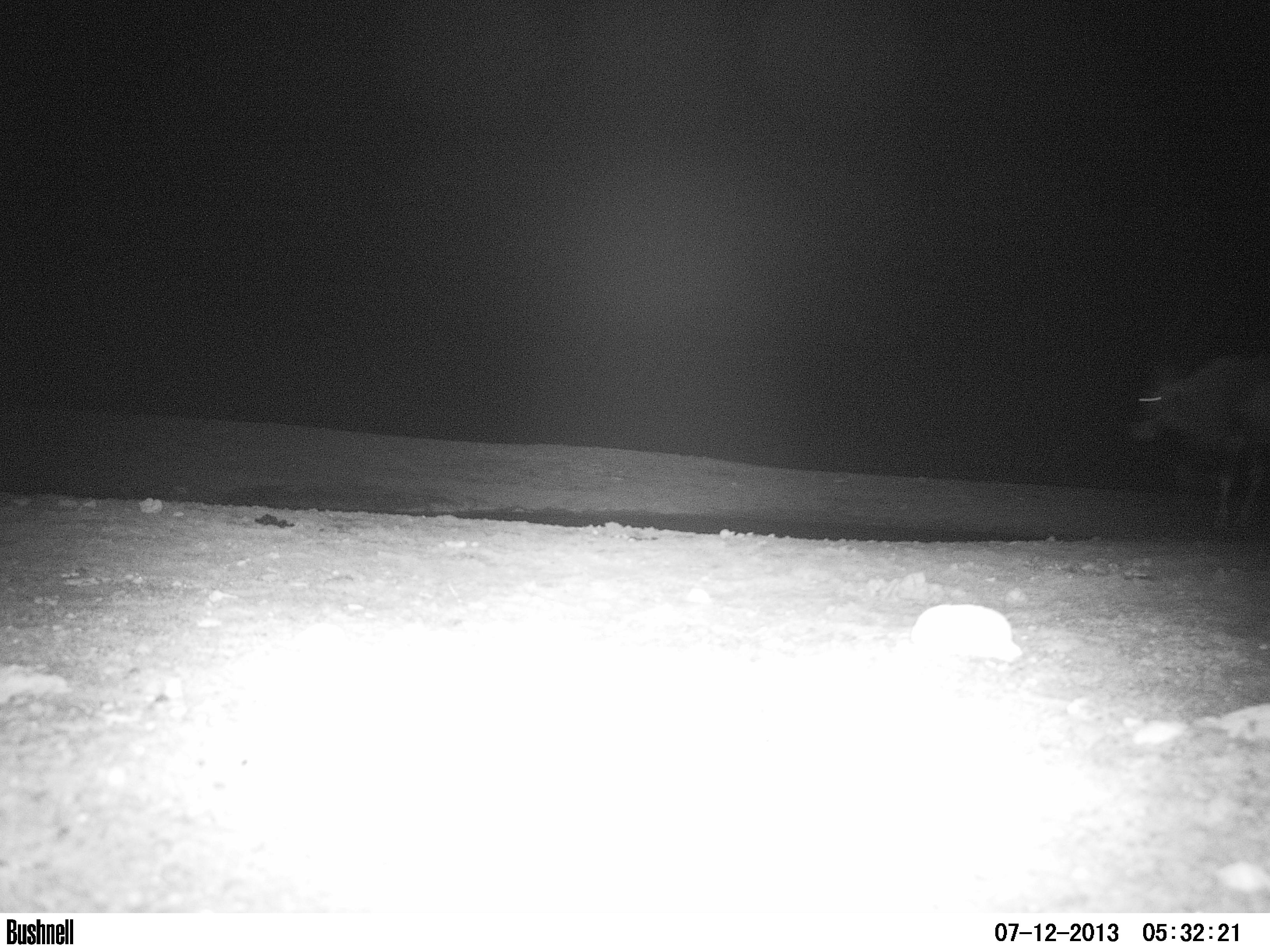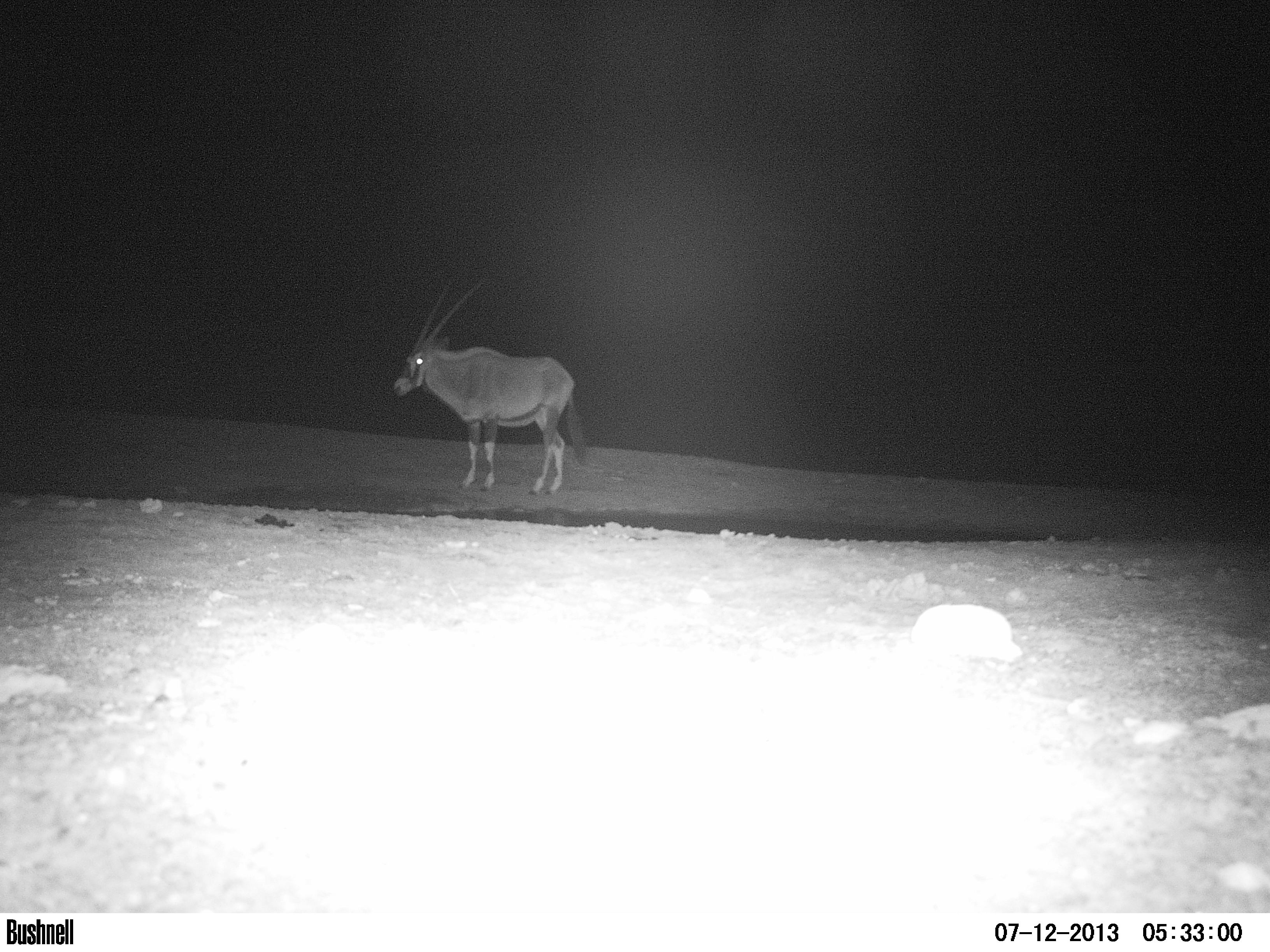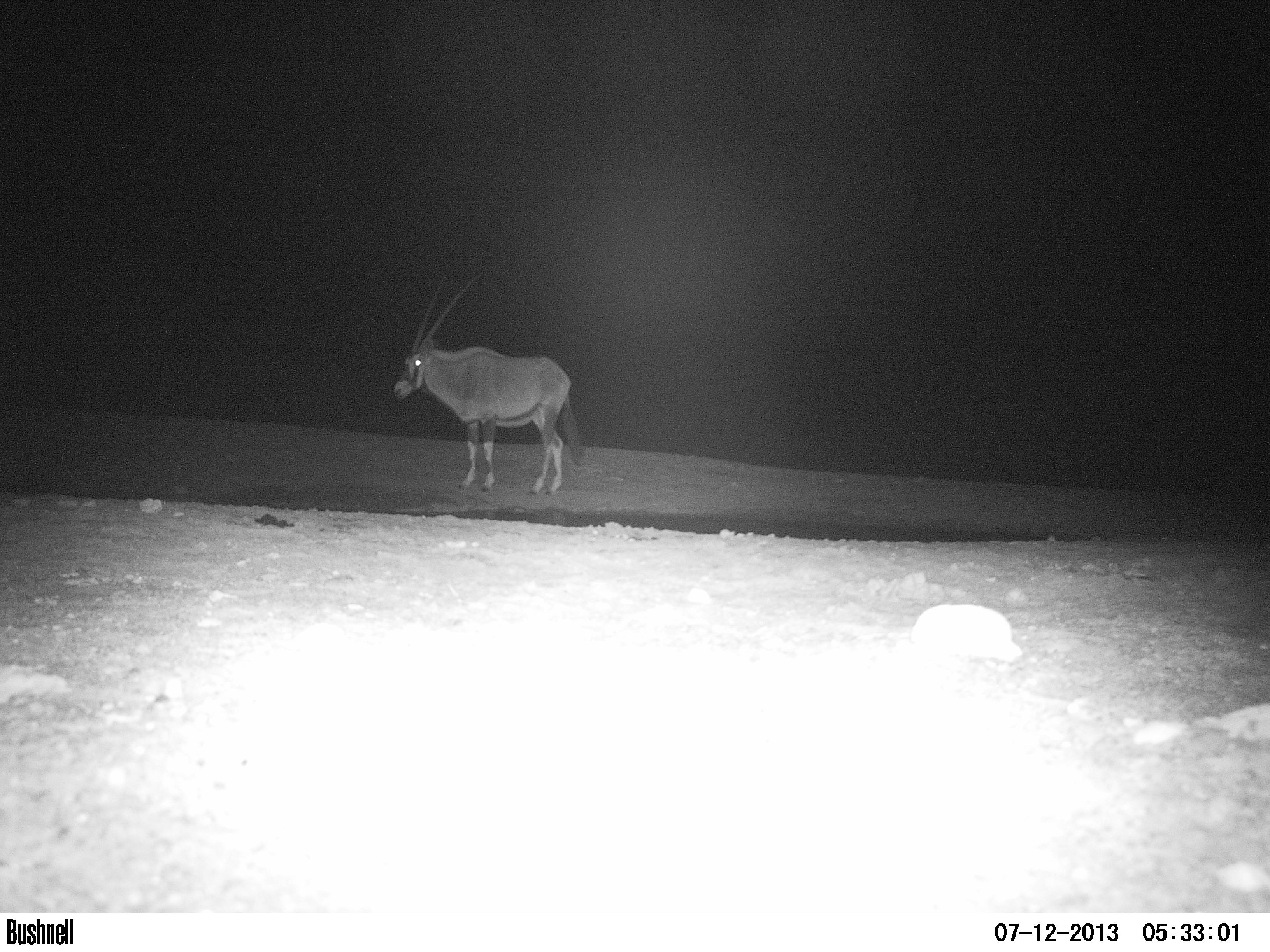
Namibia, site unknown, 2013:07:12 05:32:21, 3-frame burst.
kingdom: Animalia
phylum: Chordata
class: Mammalia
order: Artiodactyla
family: Bovidae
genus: Oryx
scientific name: Oryx gazella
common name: gemsbok